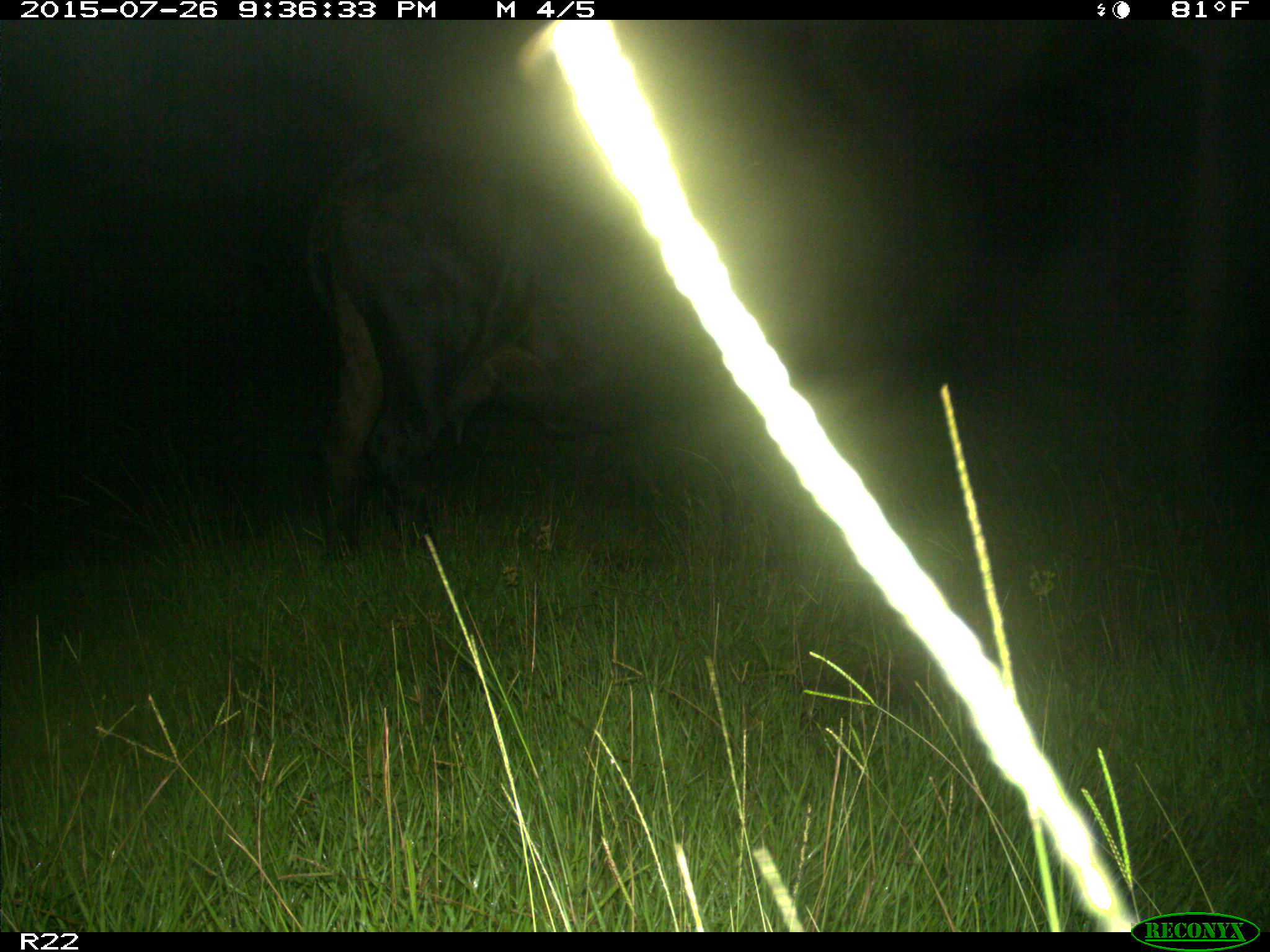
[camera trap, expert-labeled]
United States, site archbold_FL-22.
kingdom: Animalia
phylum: Chordata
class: Mammalia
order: Artiodactyla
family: Bovidae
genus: Bos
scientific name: Bos taurus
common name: domestic cow